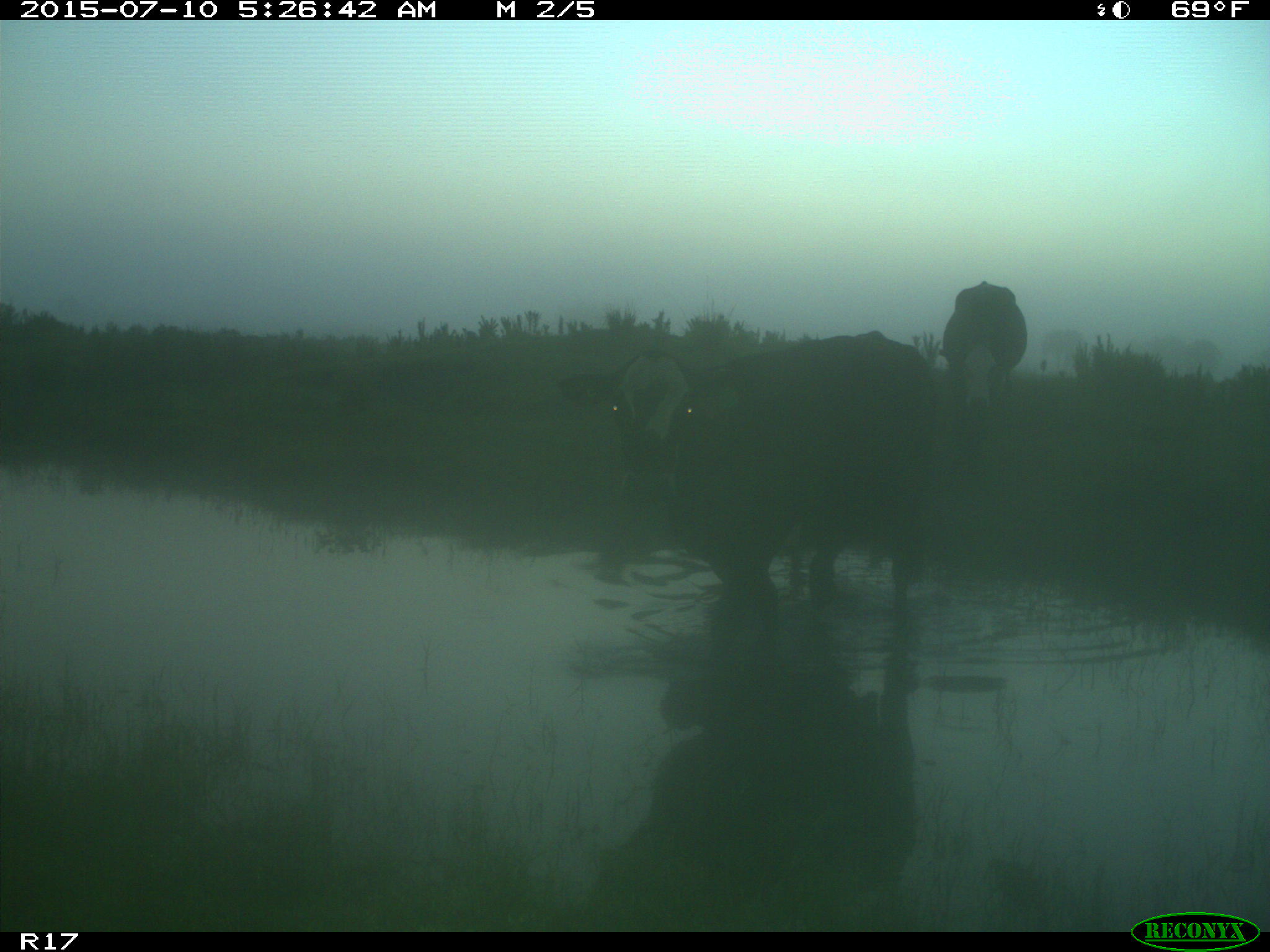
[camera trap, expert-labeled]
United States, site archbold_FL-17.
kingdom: Animalia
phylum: Chordata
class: Mammalia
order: Artiodactyla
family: Bovidae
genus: Bos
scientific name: Bos taurus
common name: domestic cow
Bos taurus (domestic cow).